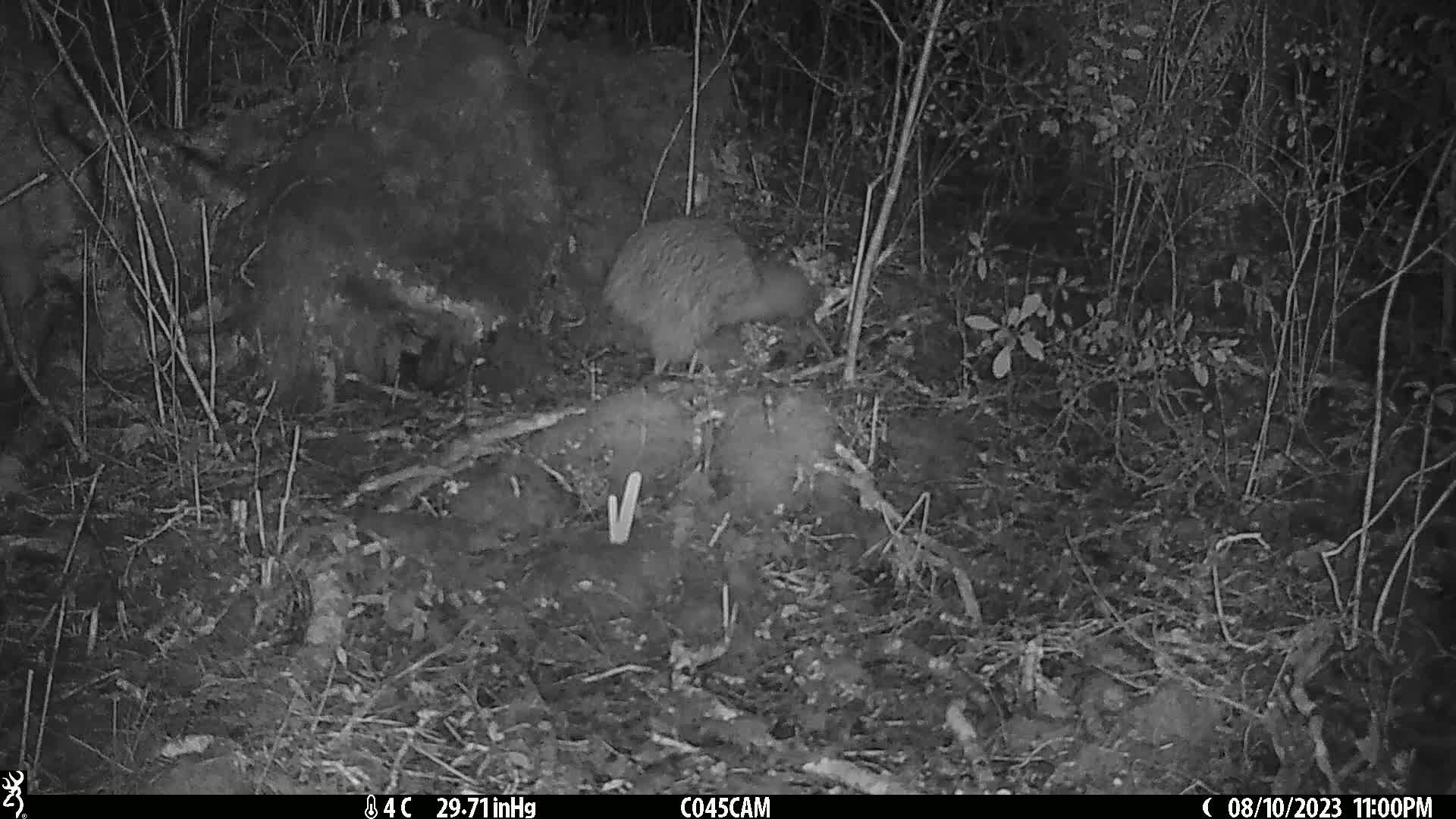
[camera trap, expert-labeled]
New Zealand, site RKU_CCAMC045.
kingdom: Animalia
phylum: Chordata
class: Aves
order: Apterygiformes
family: Apterygidae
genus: Apteryx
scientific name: Apteryx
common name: kiwi